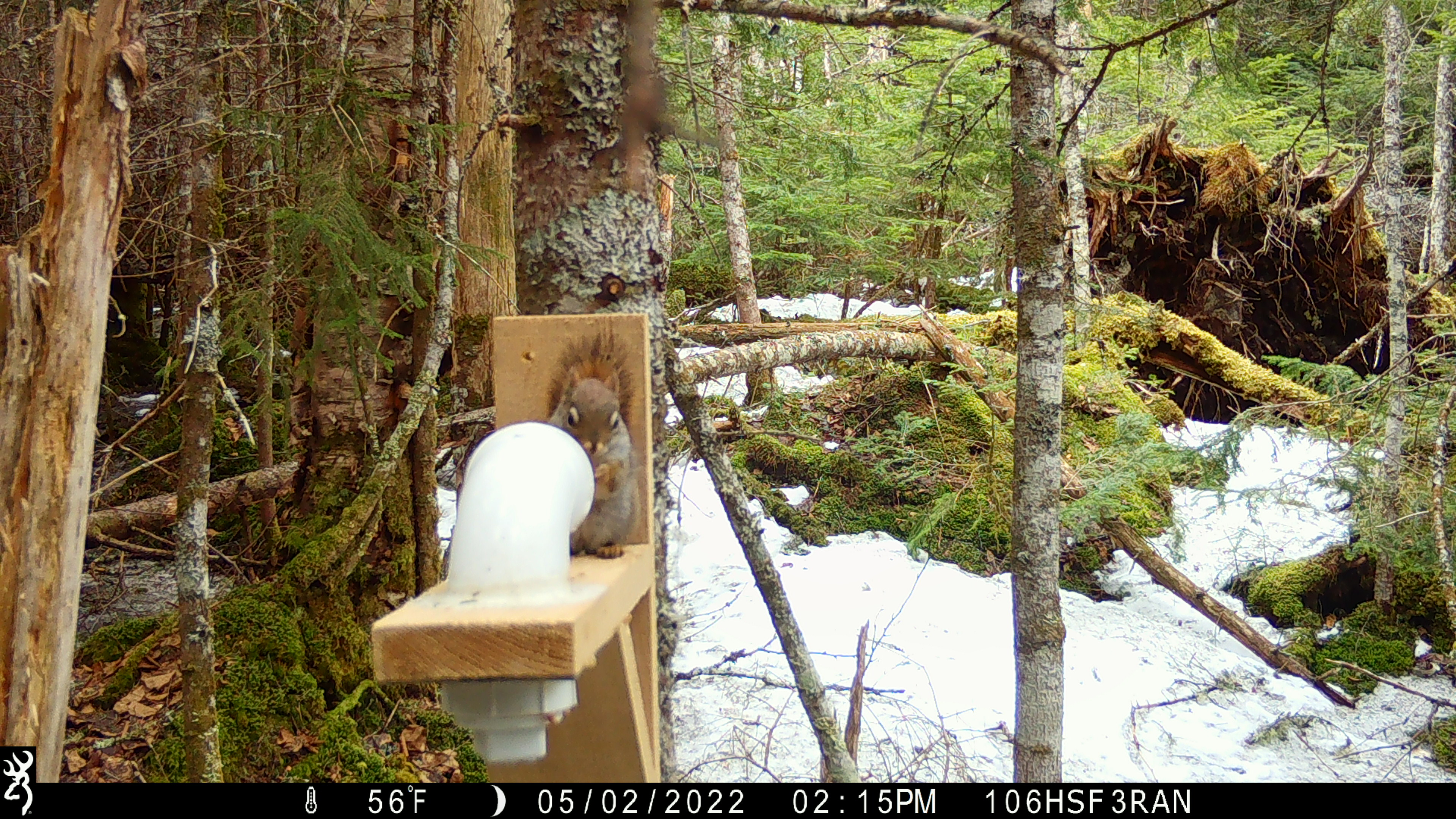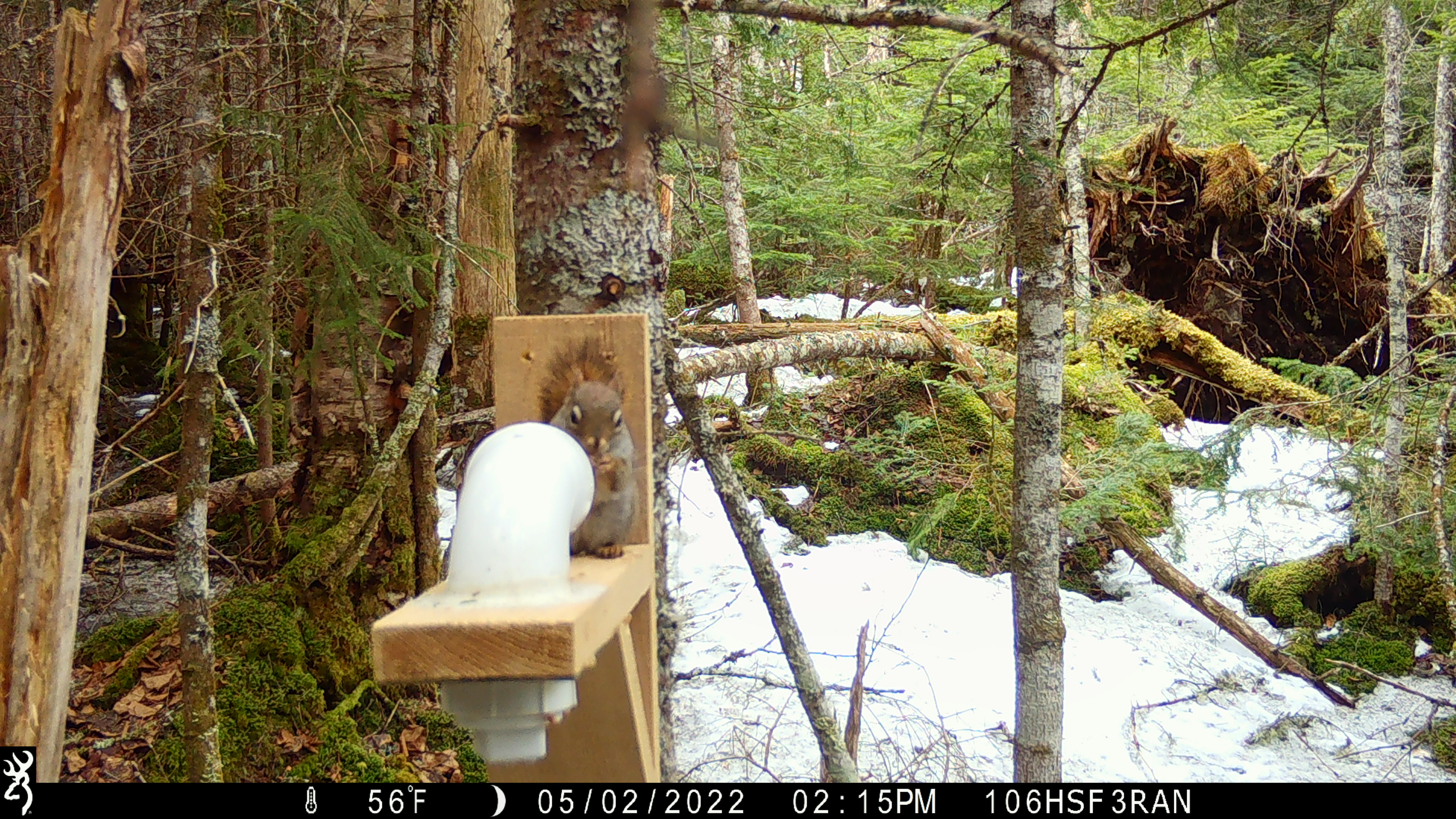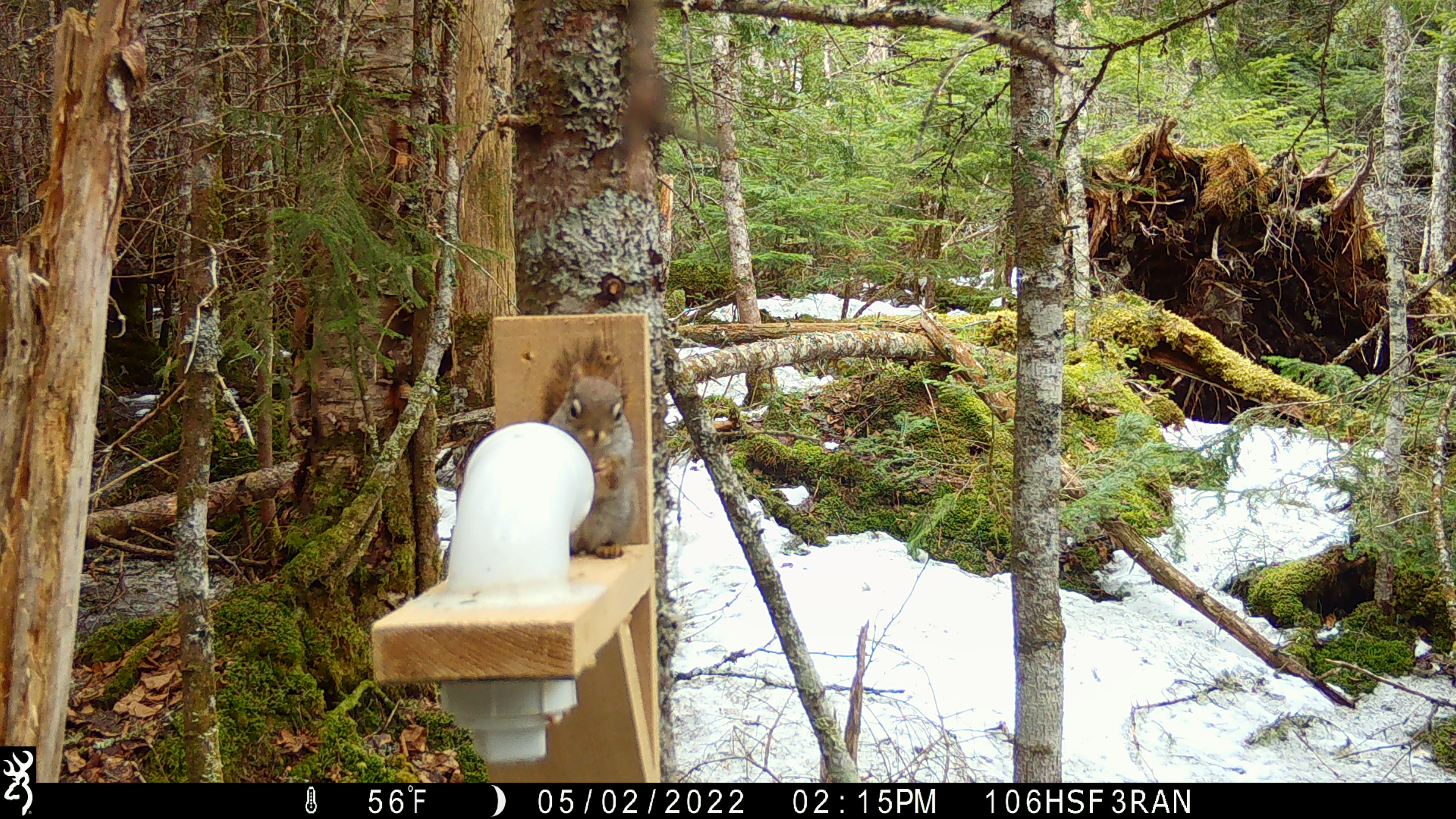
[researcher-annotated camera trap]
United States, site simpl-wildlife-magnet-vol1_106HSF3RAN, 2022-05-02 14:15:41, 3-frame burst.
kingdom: Animalia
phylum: Chordata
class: Mammalia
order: Rodentia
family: Sciuridae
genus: Tamiasciurus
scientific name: Tamiasciurus hudsonicus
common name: red squirrel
Red squirrel (Tamiasciurus hudsonicus).